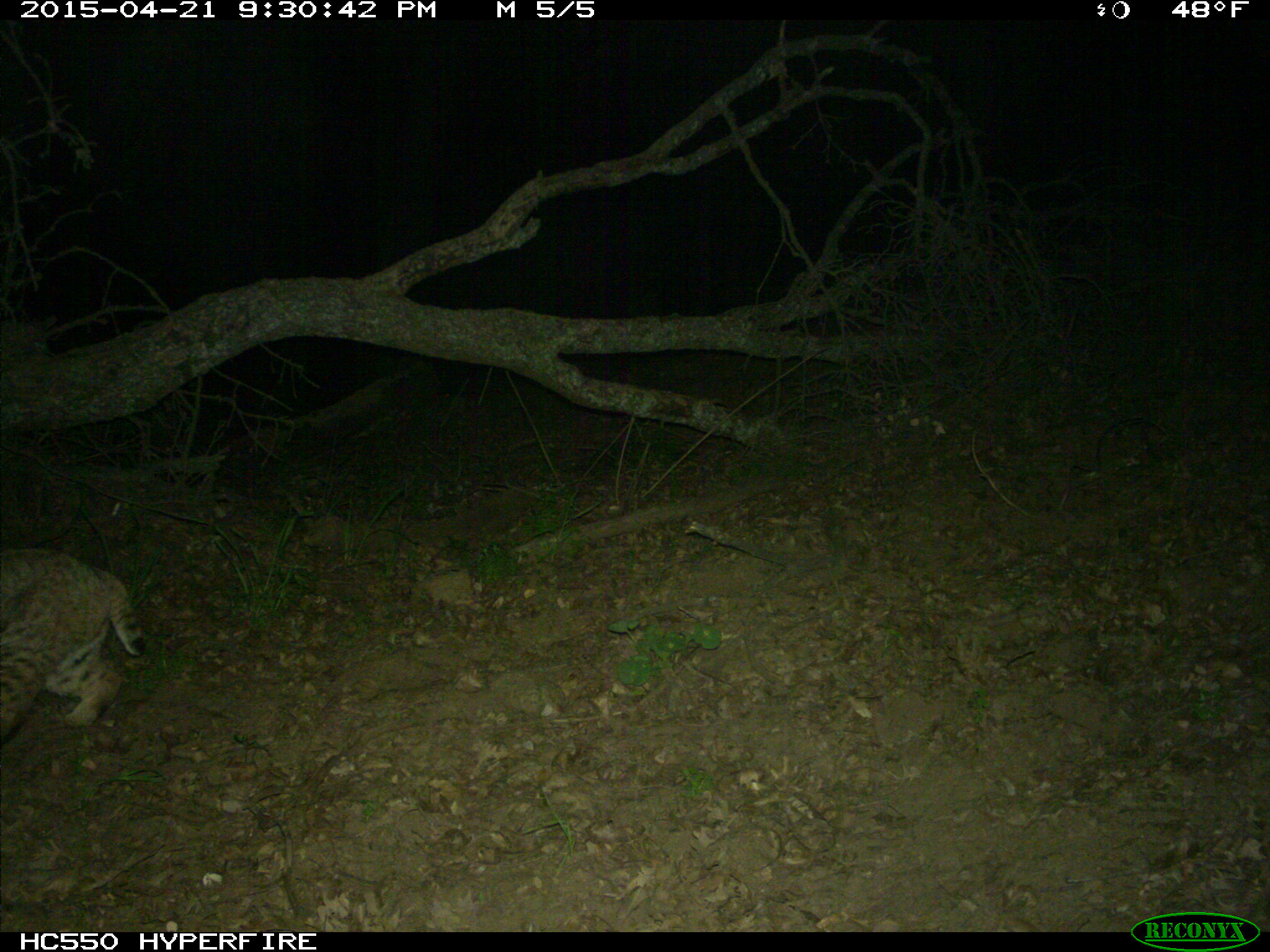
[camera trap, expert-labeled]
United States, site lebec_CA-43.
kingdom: Animalia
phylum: Chordata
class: Mammalia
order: Carnivora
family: Felidae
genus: Lynx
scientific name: Lynx rufus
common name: bobcat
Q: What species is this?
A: Lynx rufus (bobcat).